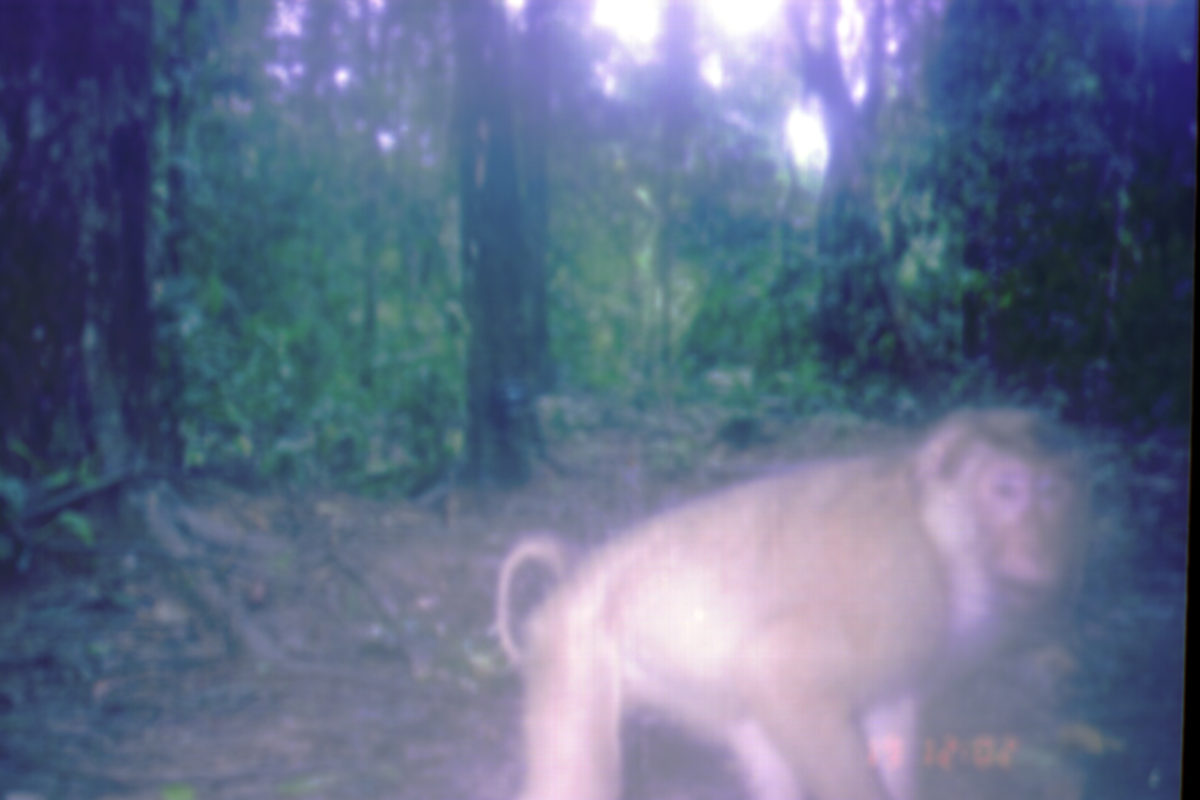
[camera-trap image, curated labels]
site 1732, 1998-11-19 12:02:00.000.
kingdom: Animalia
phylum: Chordata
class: Mammalia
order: Primates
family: Cercopithecidae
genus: Macaca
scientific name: Macaca nemestrina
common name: southern pig-tailed macaque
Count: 1.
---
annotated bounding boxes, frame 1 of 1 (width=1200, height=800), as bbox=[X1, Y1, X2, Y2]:
macaca nemestrina: bbox=[489, 399, 1093, 798]